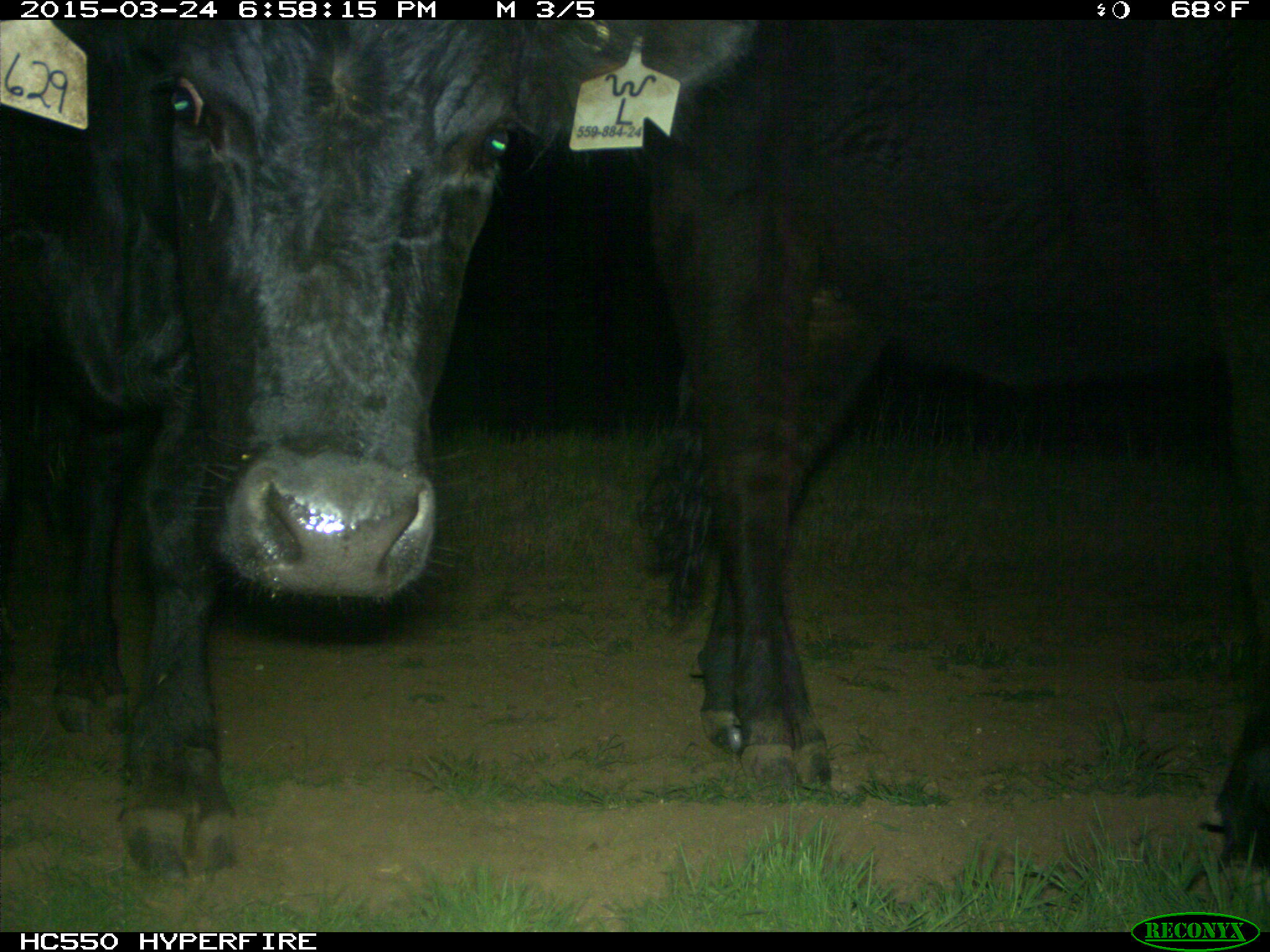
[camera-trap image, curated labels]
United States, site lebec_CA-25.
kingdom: Animalia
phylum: Chordata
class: Mammalia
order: Artiodactyla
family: Bovidae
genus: Bos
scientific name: Bos taurus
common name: domestic cow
Bos taurus (domestic cow).